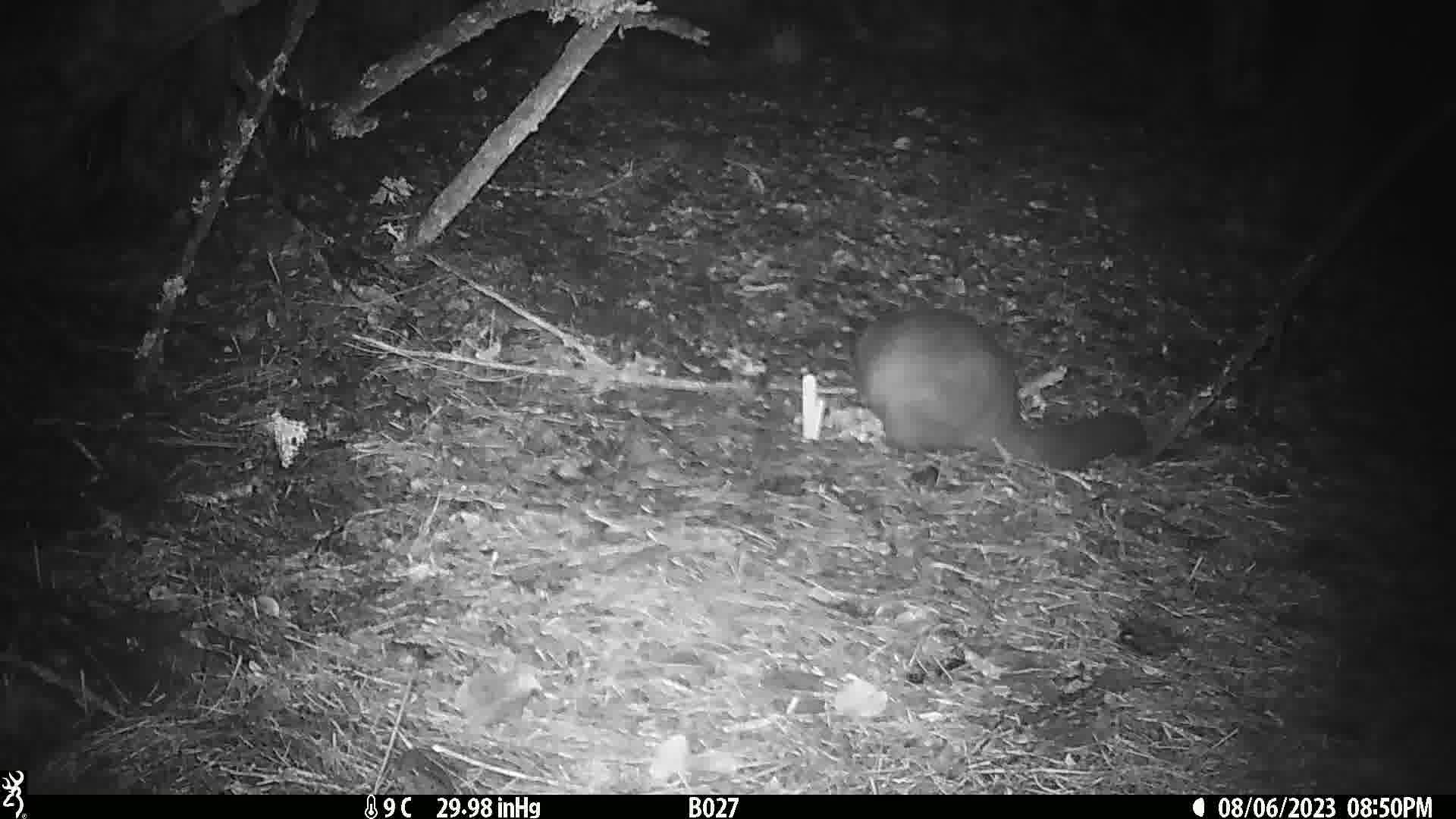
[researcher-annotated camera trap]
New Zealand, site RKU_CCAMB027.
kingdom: Animalia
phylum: Chordata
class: Mammalia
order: Diprotodontia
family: Phalangeridae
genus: Trichosurus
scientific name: Trichosurus vulpecula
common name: common brushtail possum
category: possum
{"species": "possum (common brushtail possum) (Trichosurus vulpecula)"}